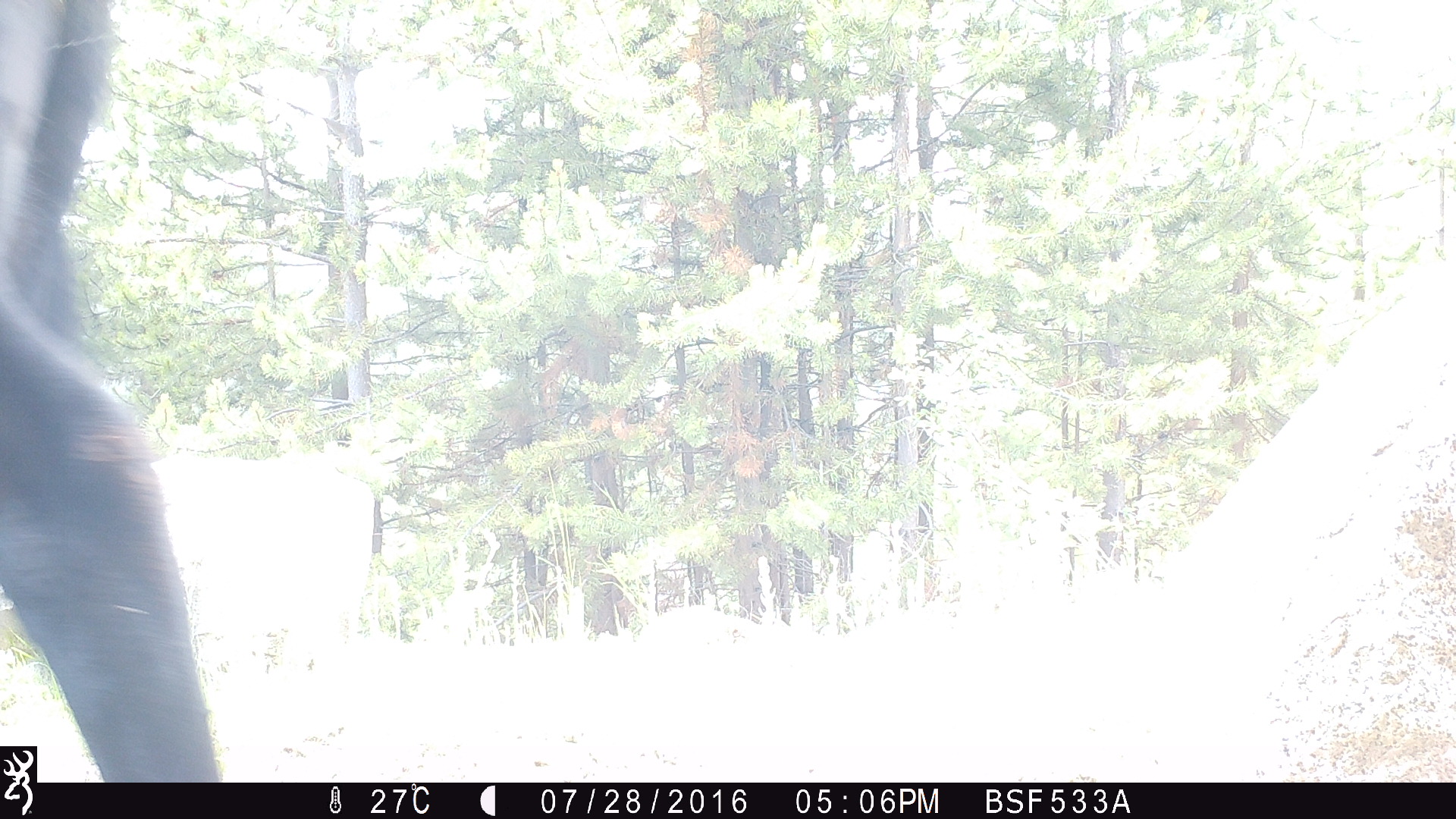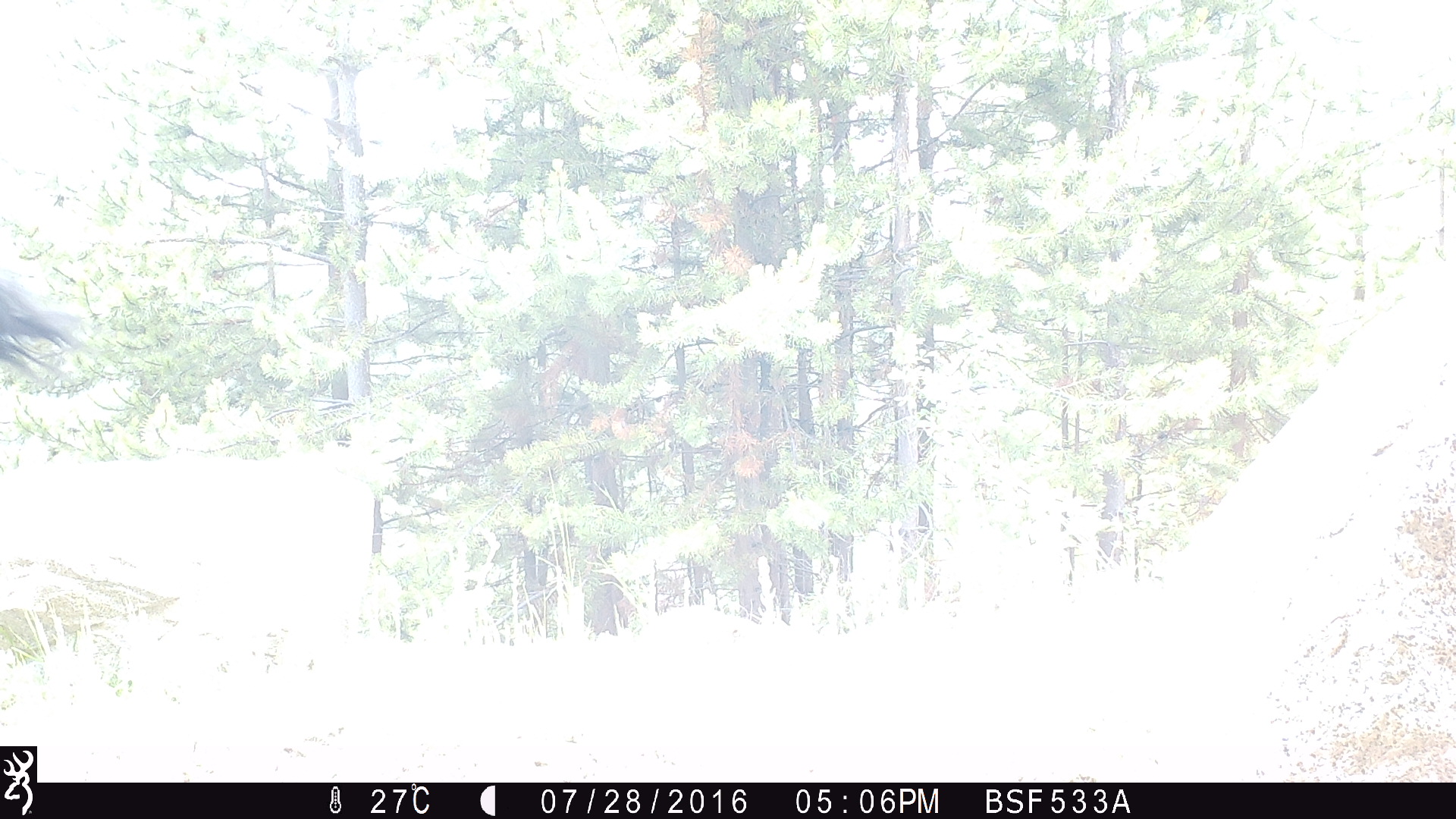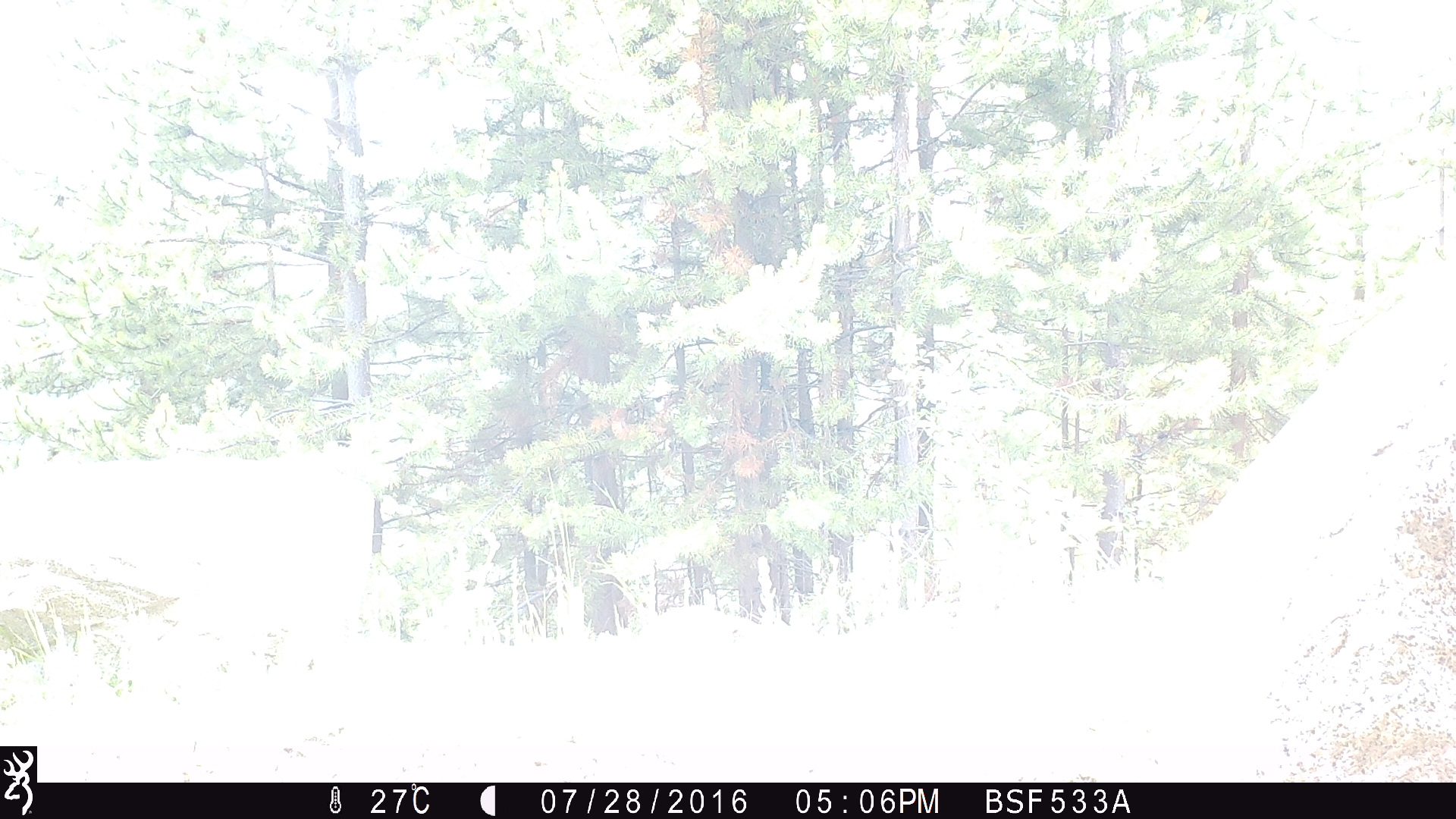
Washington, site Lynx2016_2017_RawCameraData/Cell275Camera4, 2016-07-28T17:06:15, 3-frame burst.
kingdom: Animalia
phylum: Chordata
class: Mammalia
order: Artiodactyla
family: Bovidae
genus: Bos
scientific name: Bos taurus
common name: domestic cattle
Domestic cattle (Bos taurus). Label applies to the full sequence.